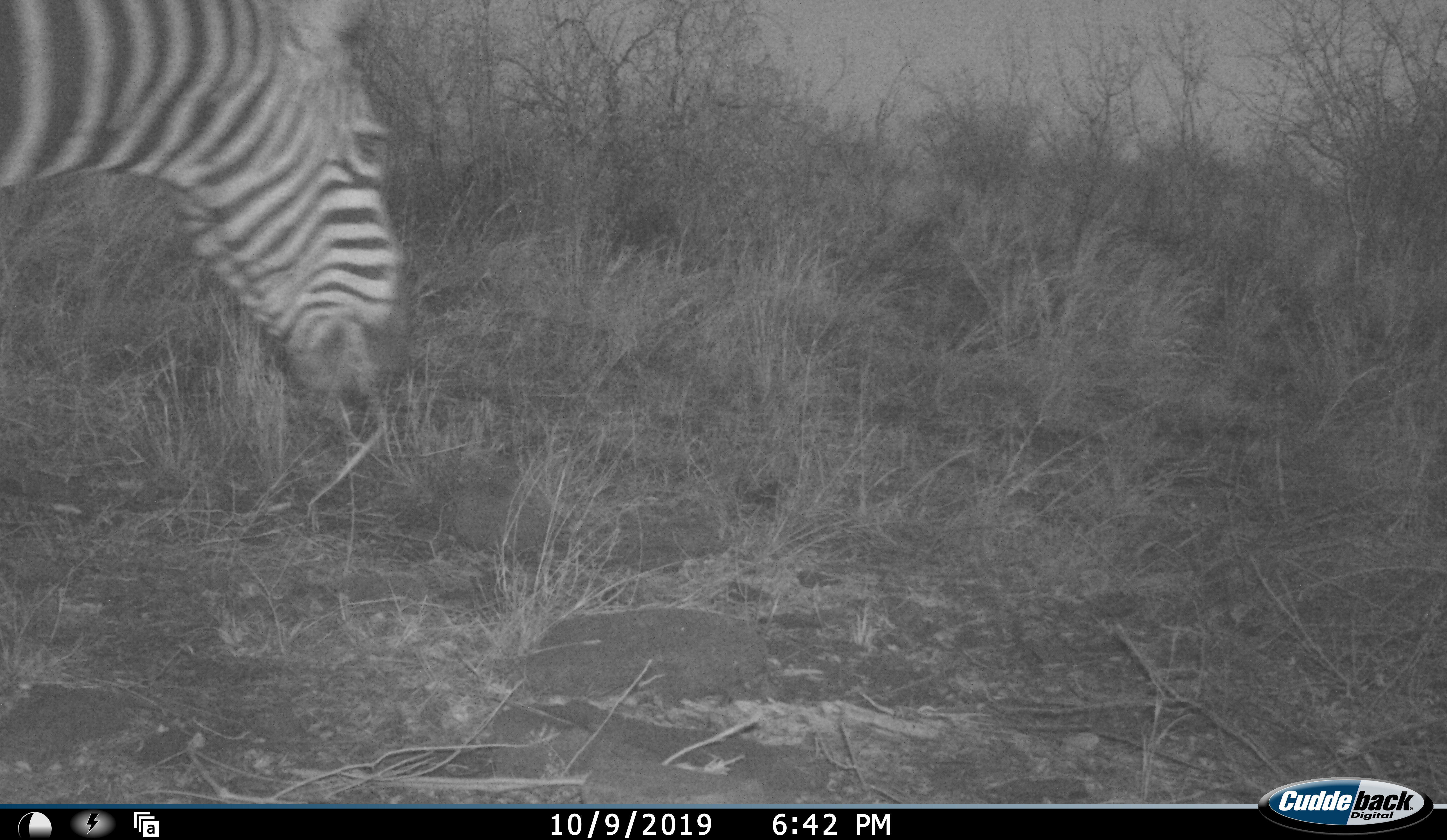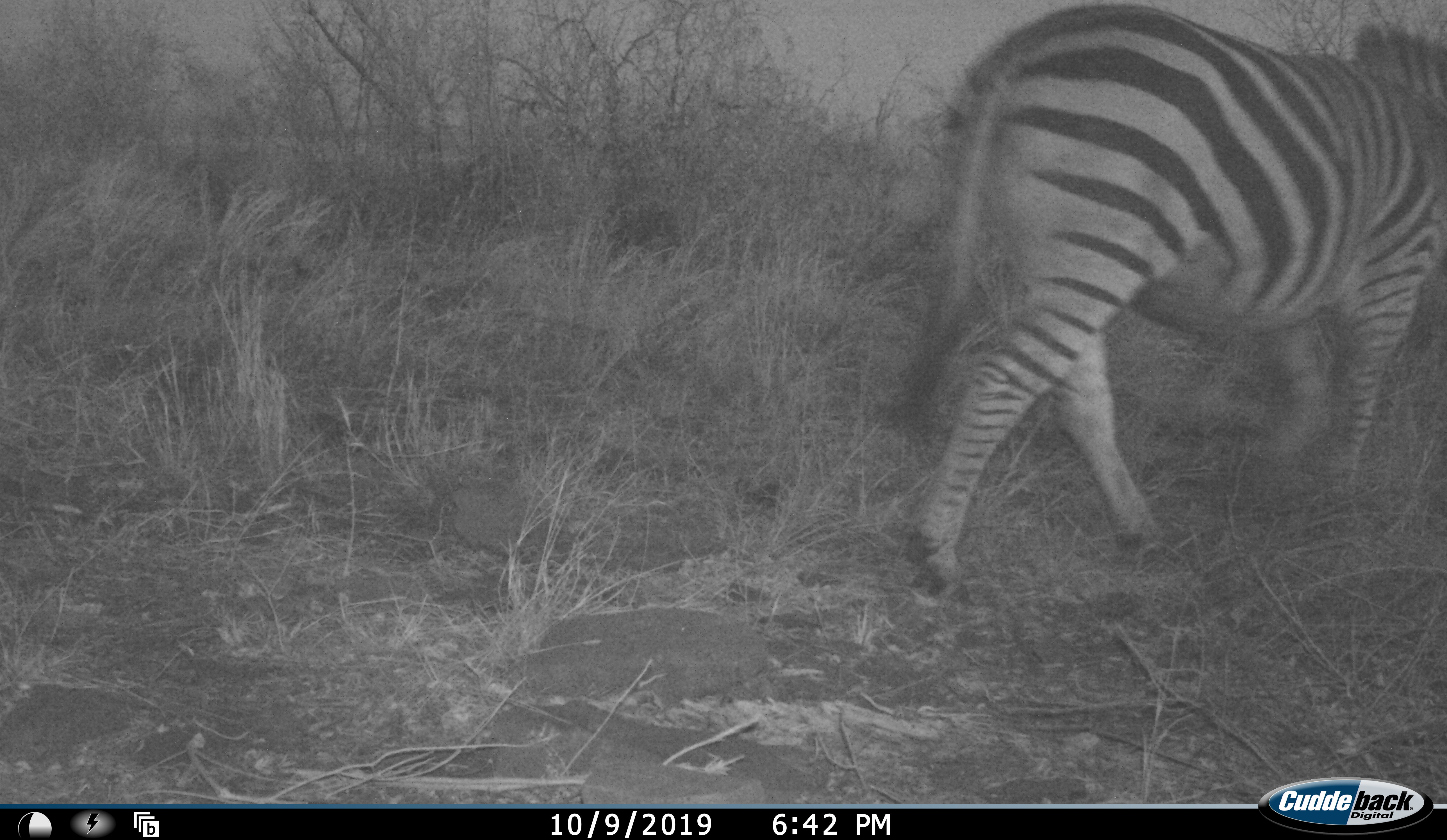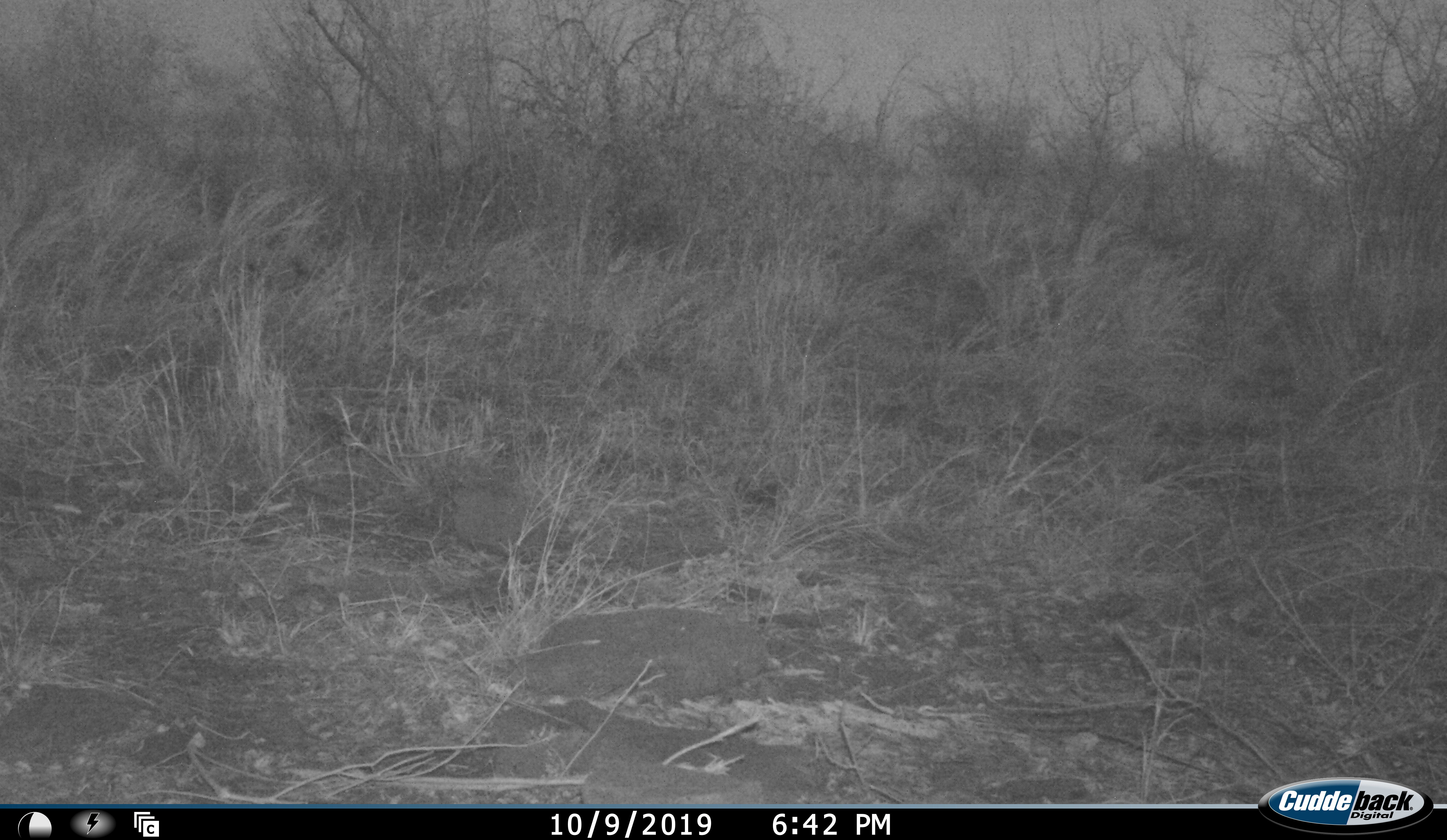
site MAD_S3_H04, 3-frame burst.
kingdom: Animalia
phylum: Chordata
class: Mammalia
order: Perissodactyla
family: Equidae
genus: Equus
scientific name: Equus quagga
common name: plains zebra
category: zebraplains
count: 1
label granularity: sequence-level